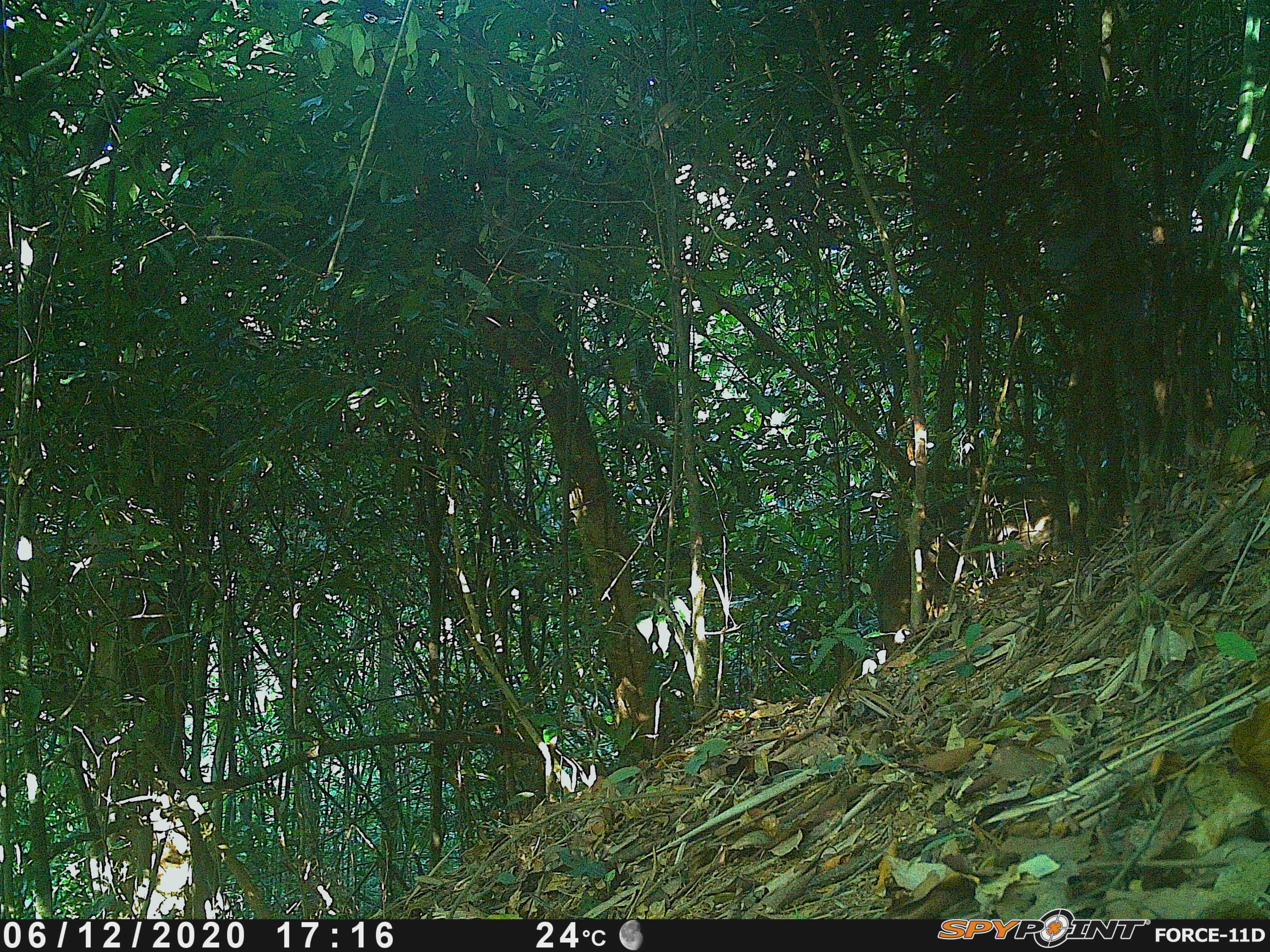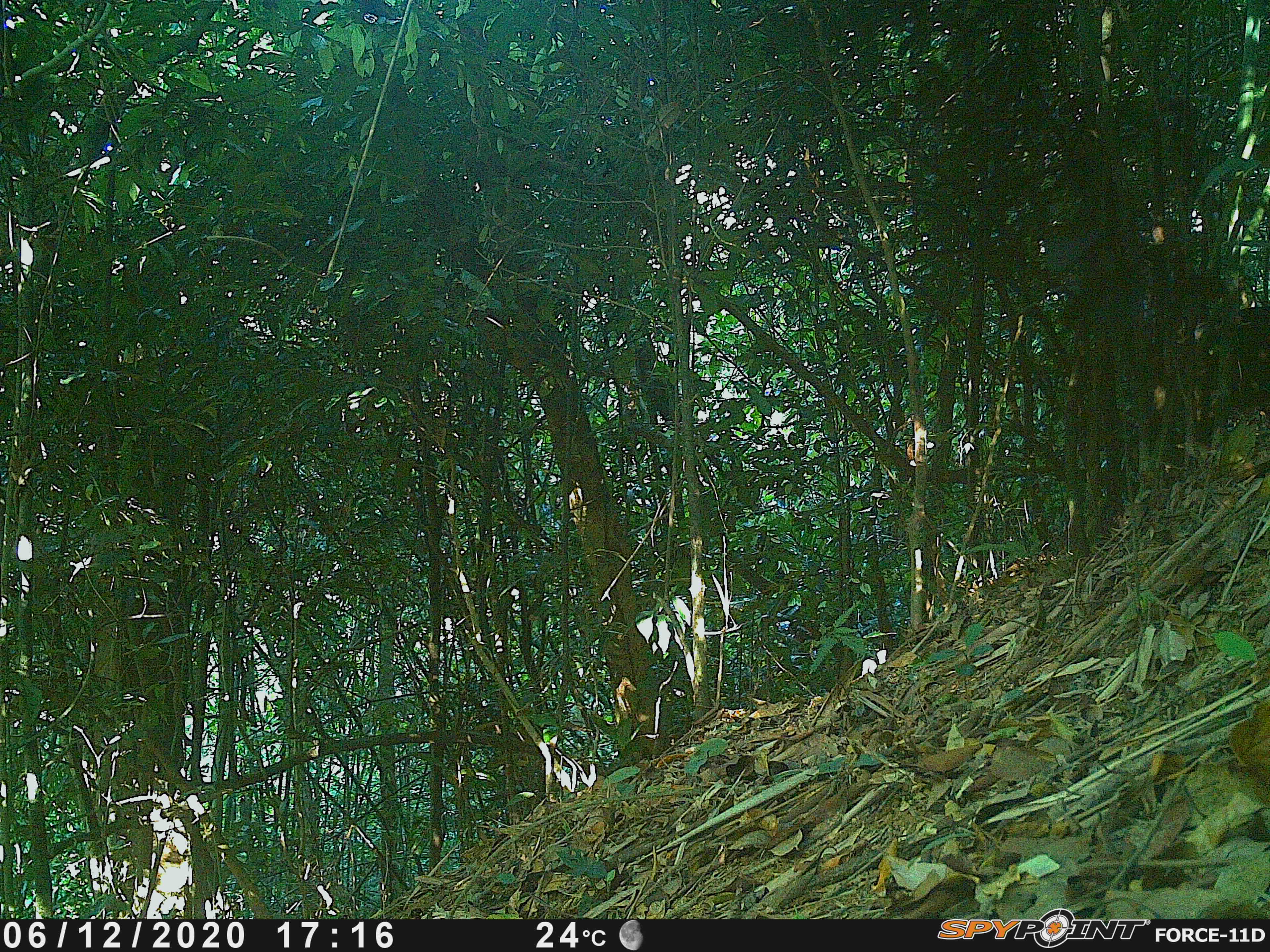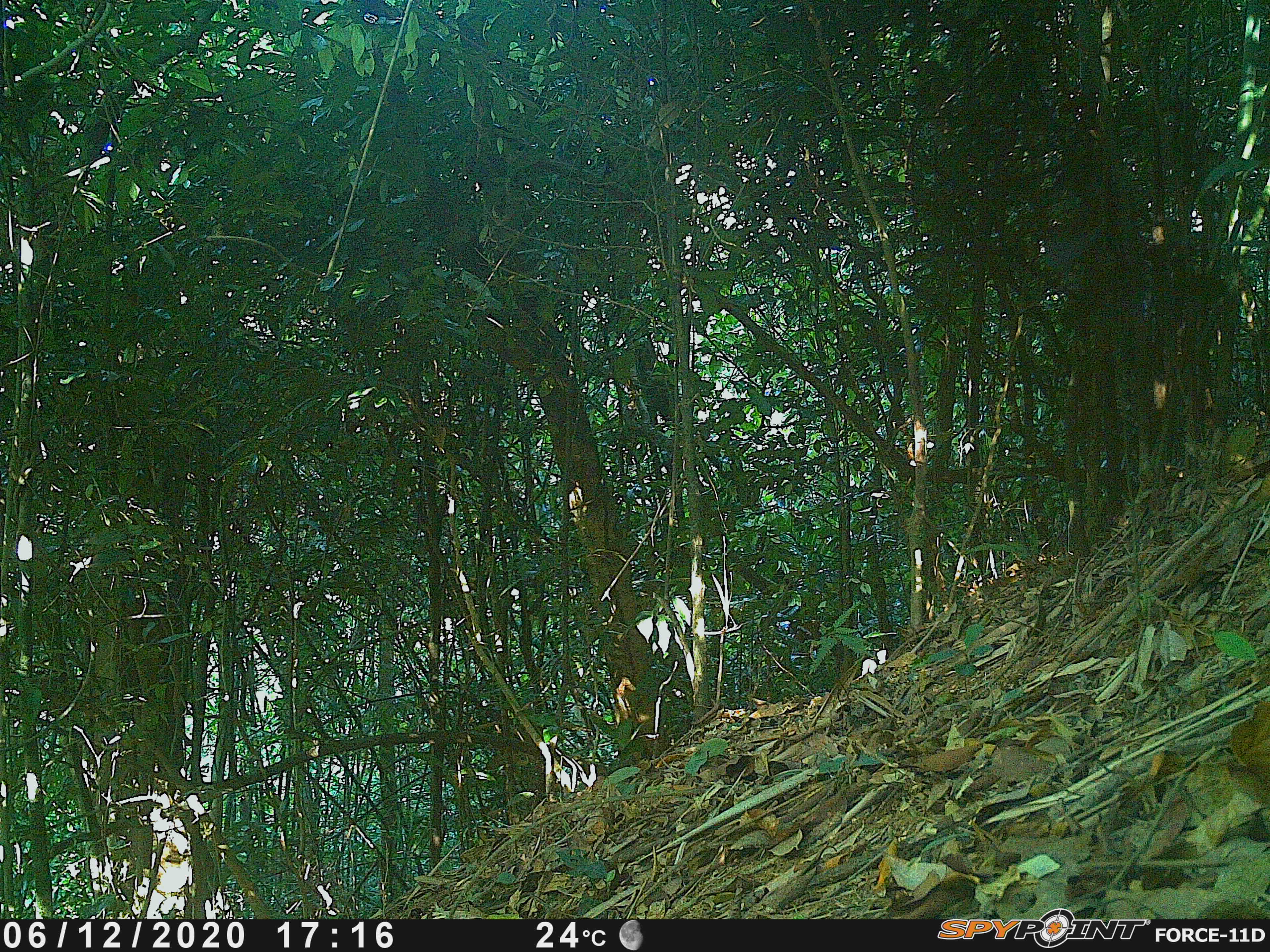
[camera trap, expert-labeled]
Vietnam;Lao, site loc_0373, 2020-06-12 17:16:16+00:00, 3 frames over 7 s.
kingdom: Animalia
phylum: Chordata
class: Mammalia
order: Artiodactyla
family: Suidae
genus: Sus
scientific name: Sus scrofa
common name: eurasian wild pig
Eurasian wild pig (Sus scrofa). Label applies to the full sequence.